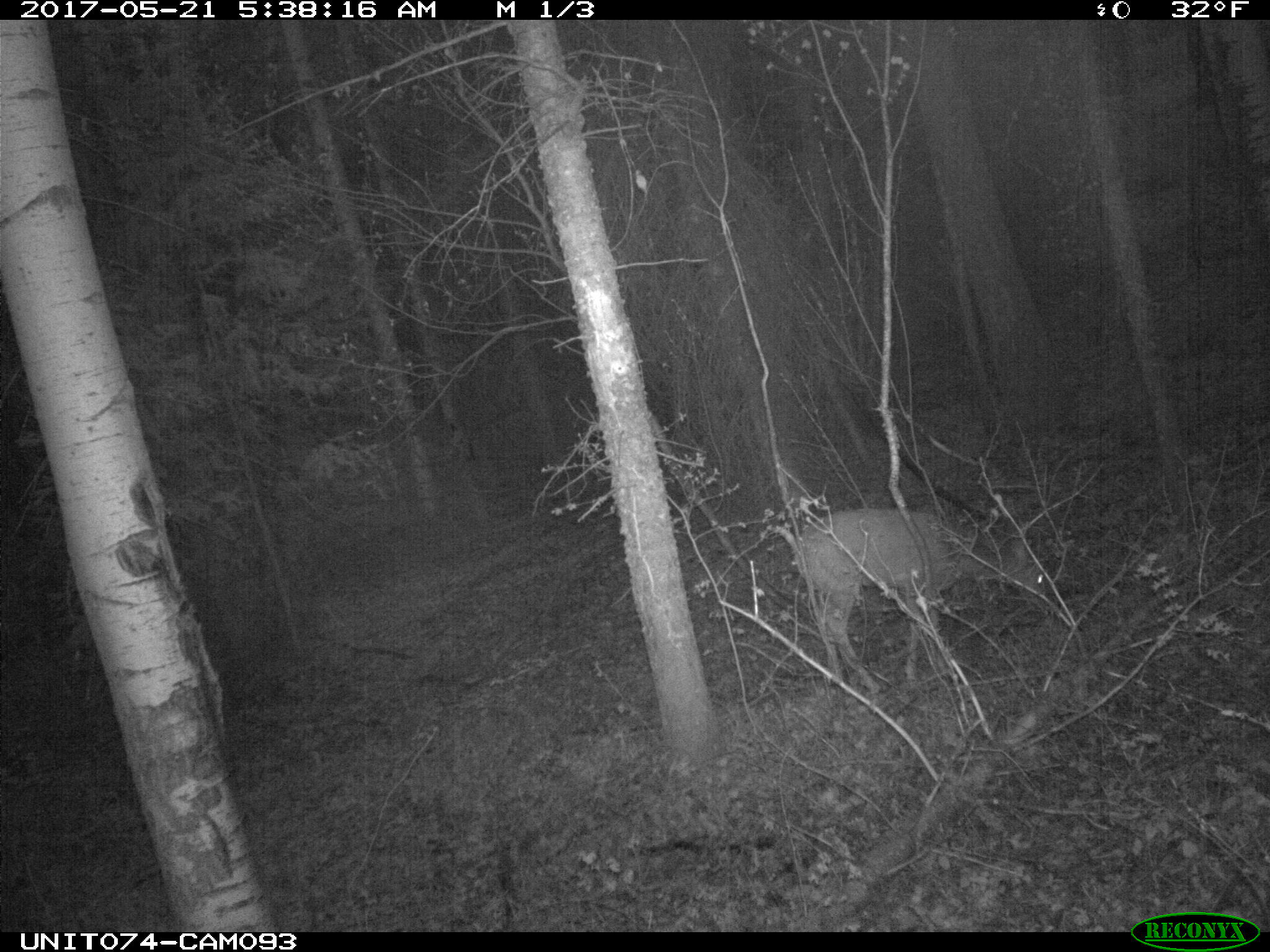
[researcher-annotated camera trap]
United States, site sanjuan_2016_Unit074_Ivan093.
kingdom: Animalia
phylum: Chordata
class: Mammalia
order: Artiodactyla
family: Cervidae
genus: Odocoileus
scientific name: Odocoileus hemionus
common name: mule deer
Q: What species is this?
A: Odocoileus hemionus (mule deer).